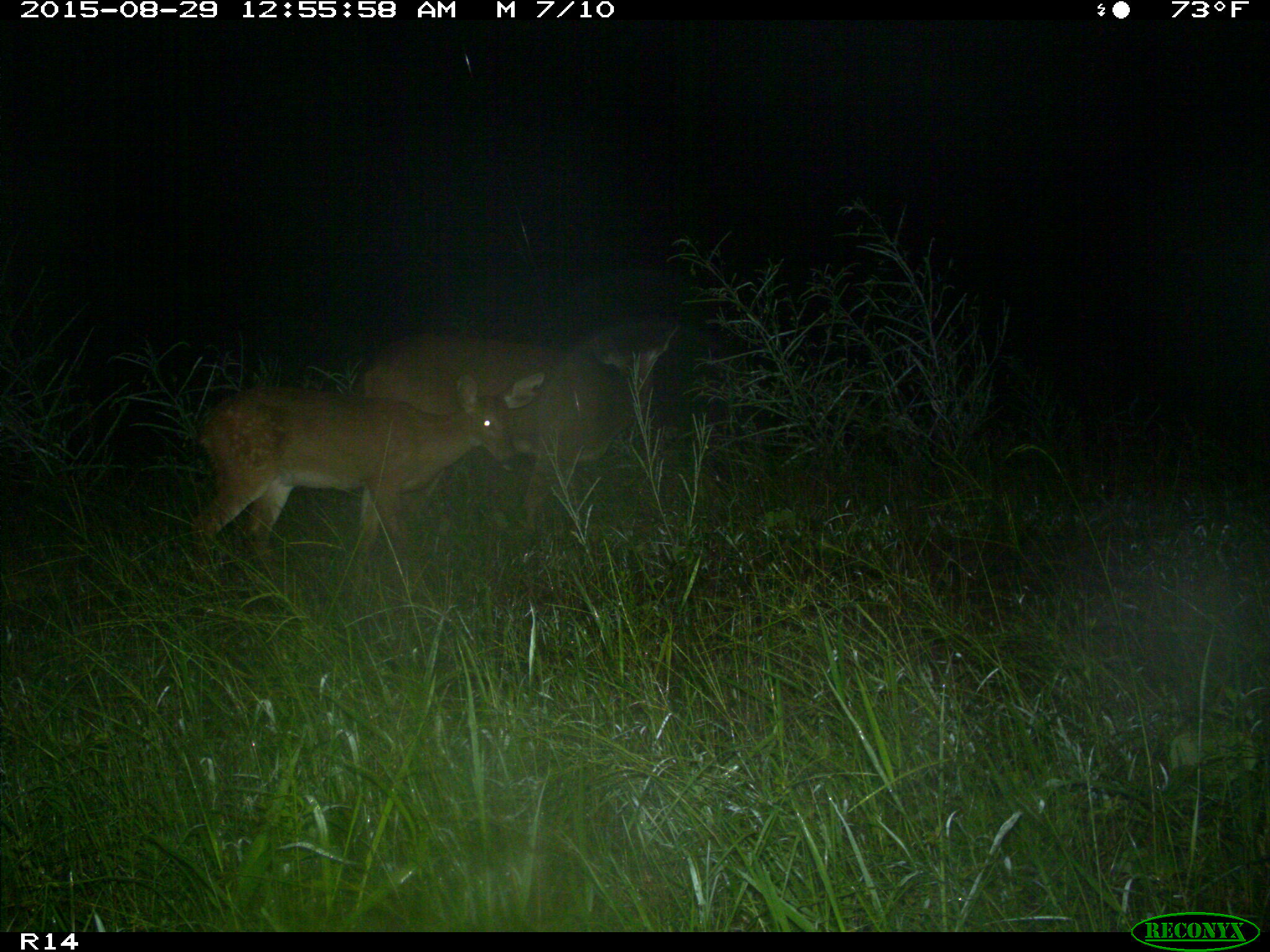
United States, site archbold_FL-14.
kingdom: Animalia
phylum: Chordata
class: Mammalia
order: Artiodactyla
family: Cervidae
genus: Odocoileus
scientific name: Odocoileus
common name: deer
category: unidentified deer